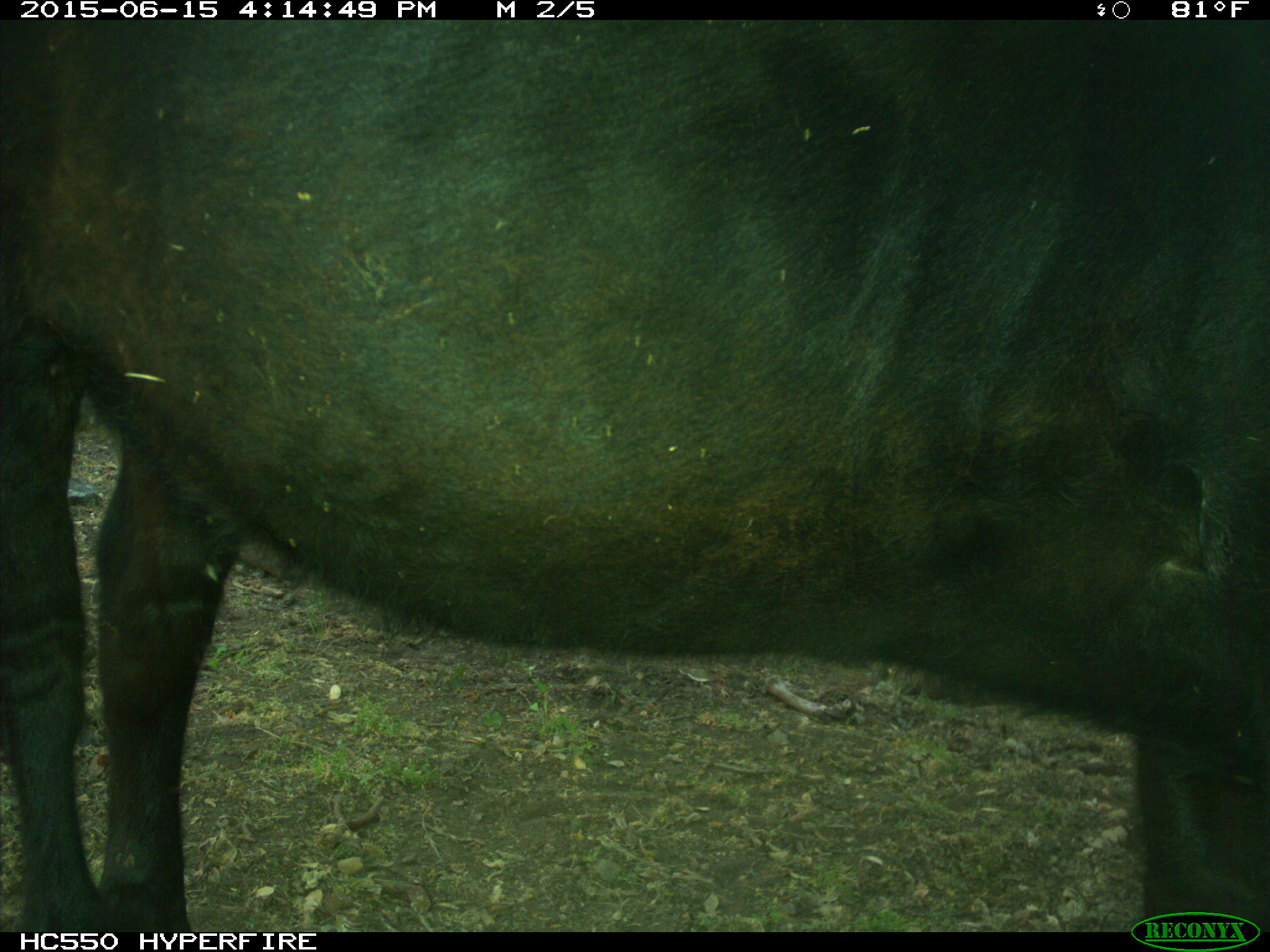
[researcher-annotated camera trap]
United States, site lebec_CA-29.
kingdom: Animalia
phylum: Chordata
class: Mammalia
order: Artiodactyla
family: Bovidae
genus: Bos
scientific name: Bos taurus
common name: domestic cow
Bos taurus (domestic cow).